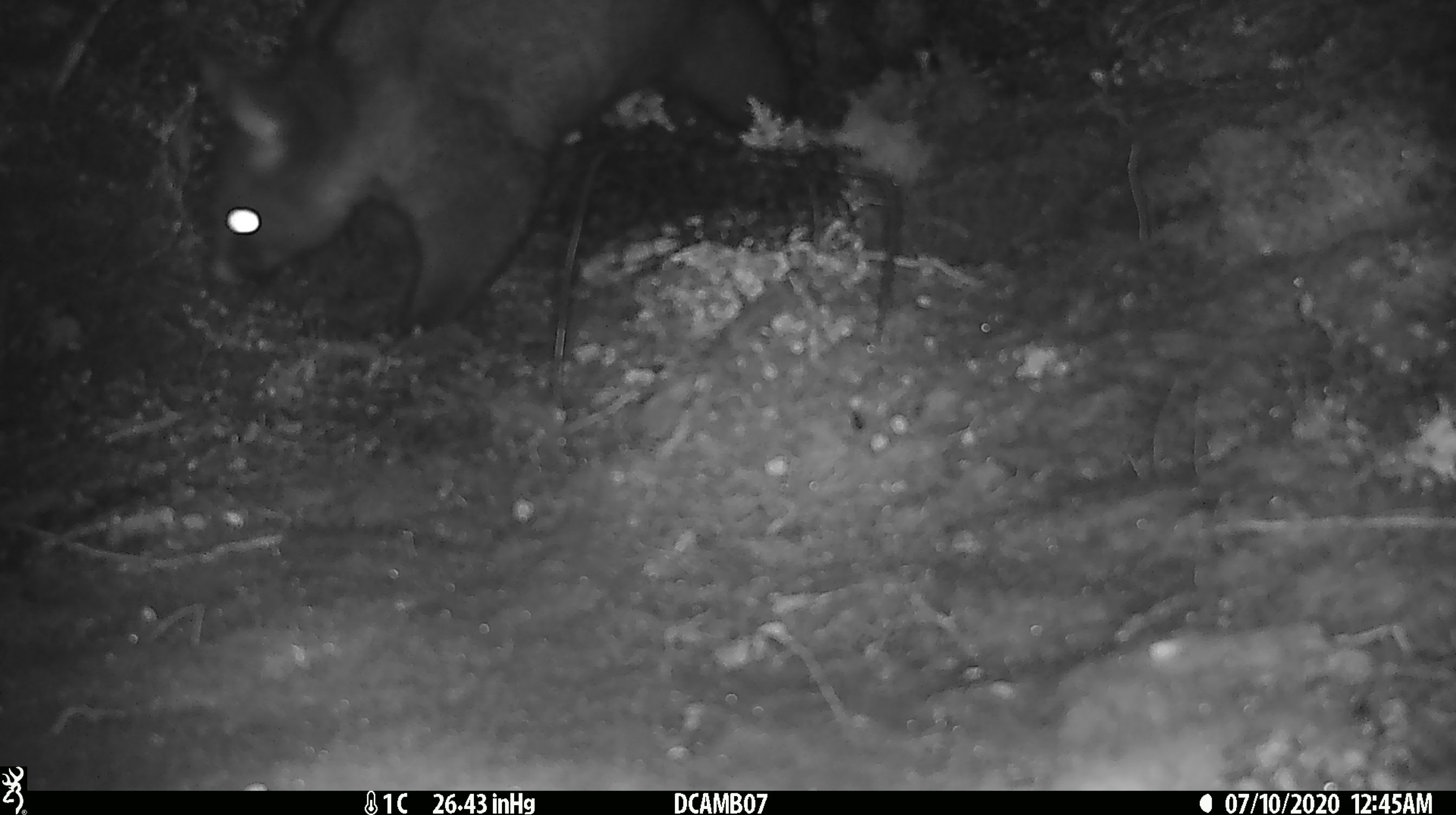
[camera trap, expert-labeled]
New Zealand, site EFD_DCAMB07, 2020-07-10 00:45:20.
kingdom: Animalia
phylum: Chordata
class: Mammalia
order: Diprotodontia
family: Phalangeridae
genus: Trichosurus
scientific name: Trichosurus vulpecula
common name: common brushtail possum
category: possum